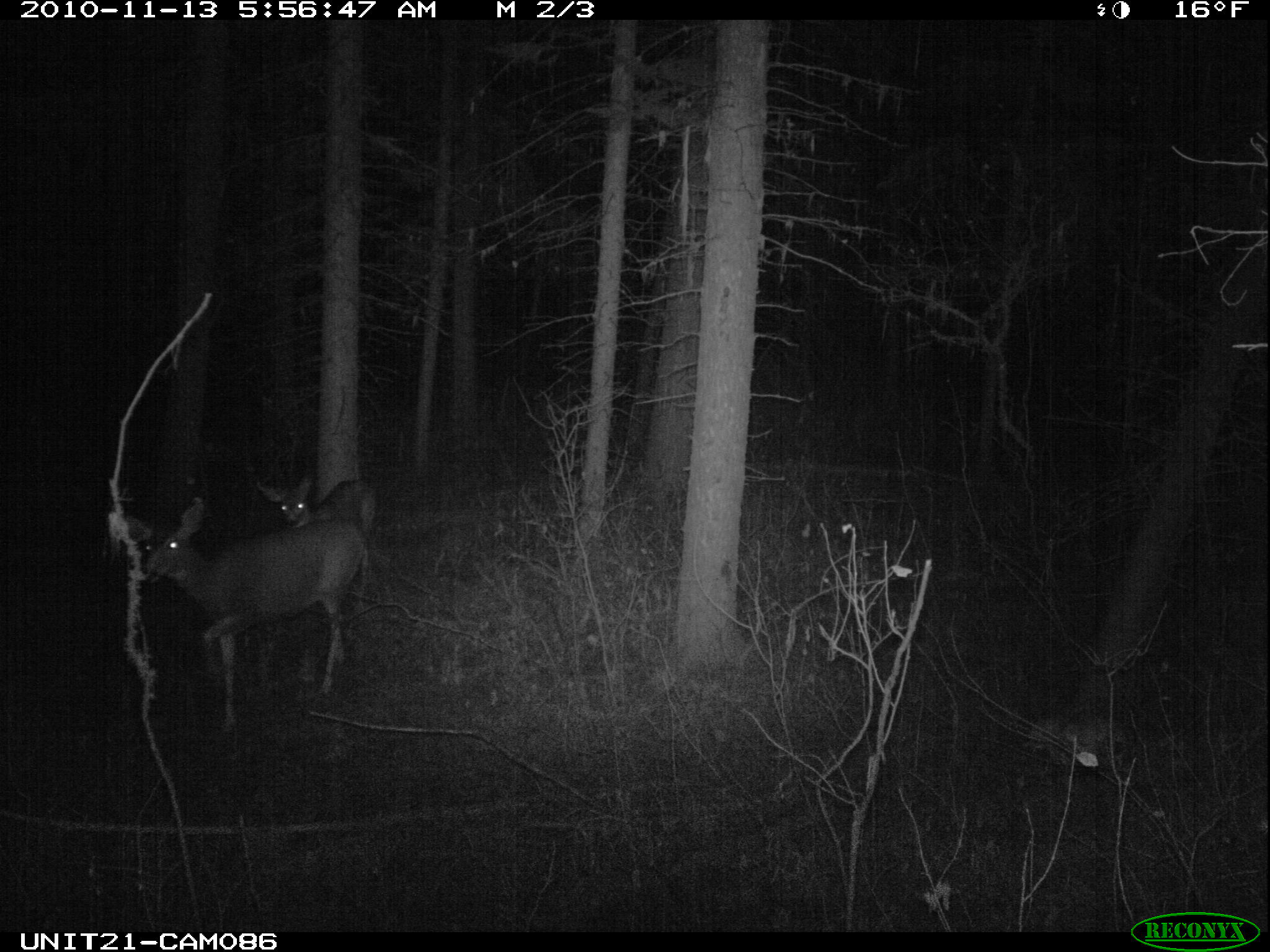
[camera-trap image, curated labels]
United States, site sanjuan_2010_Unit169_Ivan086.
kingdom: Animalia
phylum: Chordata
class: Mammalia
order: Artiodactyla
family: Cervidae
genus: Odocoileus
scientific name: Odocoileus hemionus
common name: mule deer